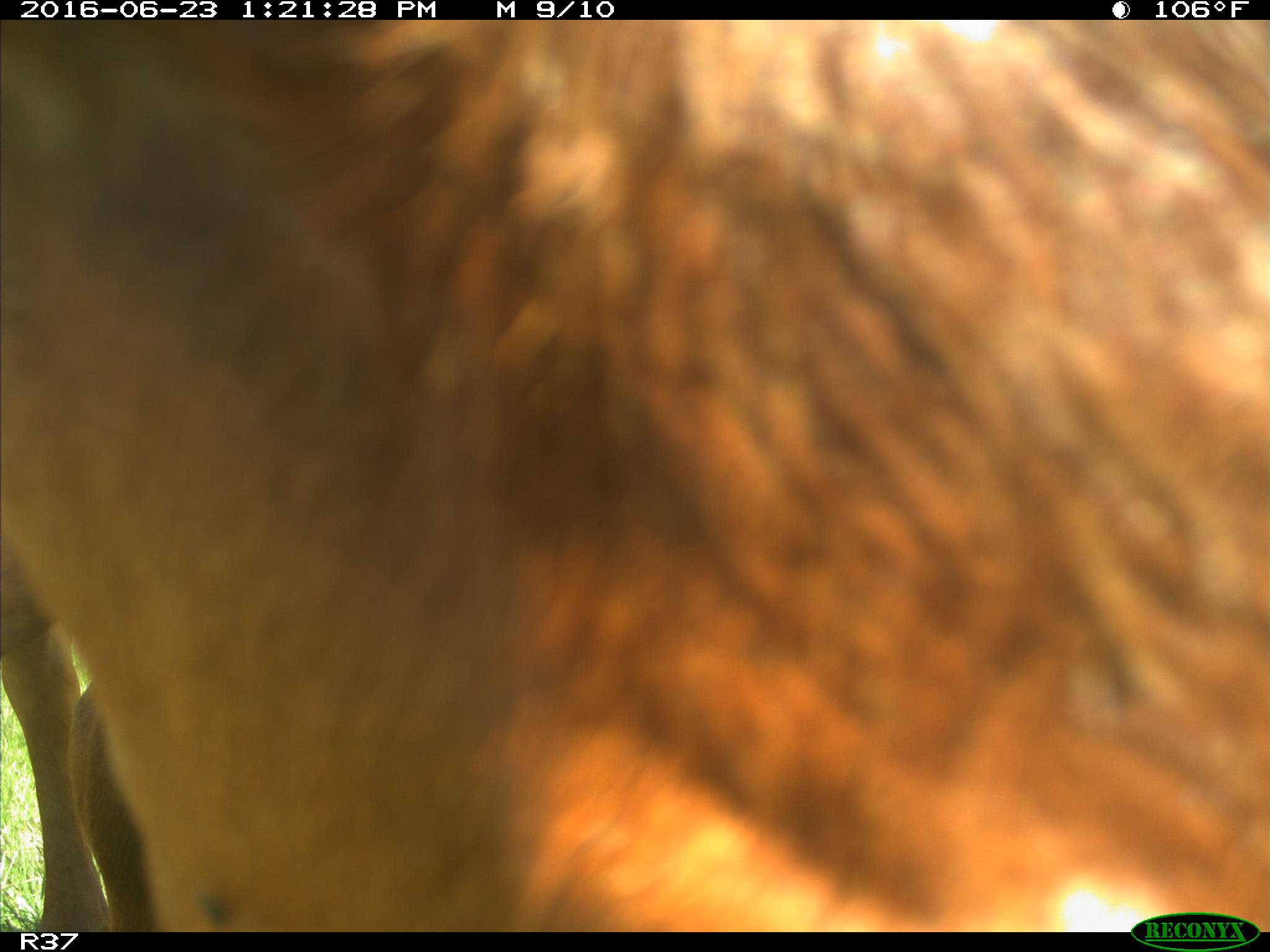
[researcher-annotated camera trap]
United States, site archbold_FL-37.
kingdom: Animalia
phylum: Chordata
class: Mammalia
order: Artiodactyla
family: Bovidae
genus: Bos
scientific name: Bos taurus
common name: domestic cow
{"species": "Bos taurus (domestic cow)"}